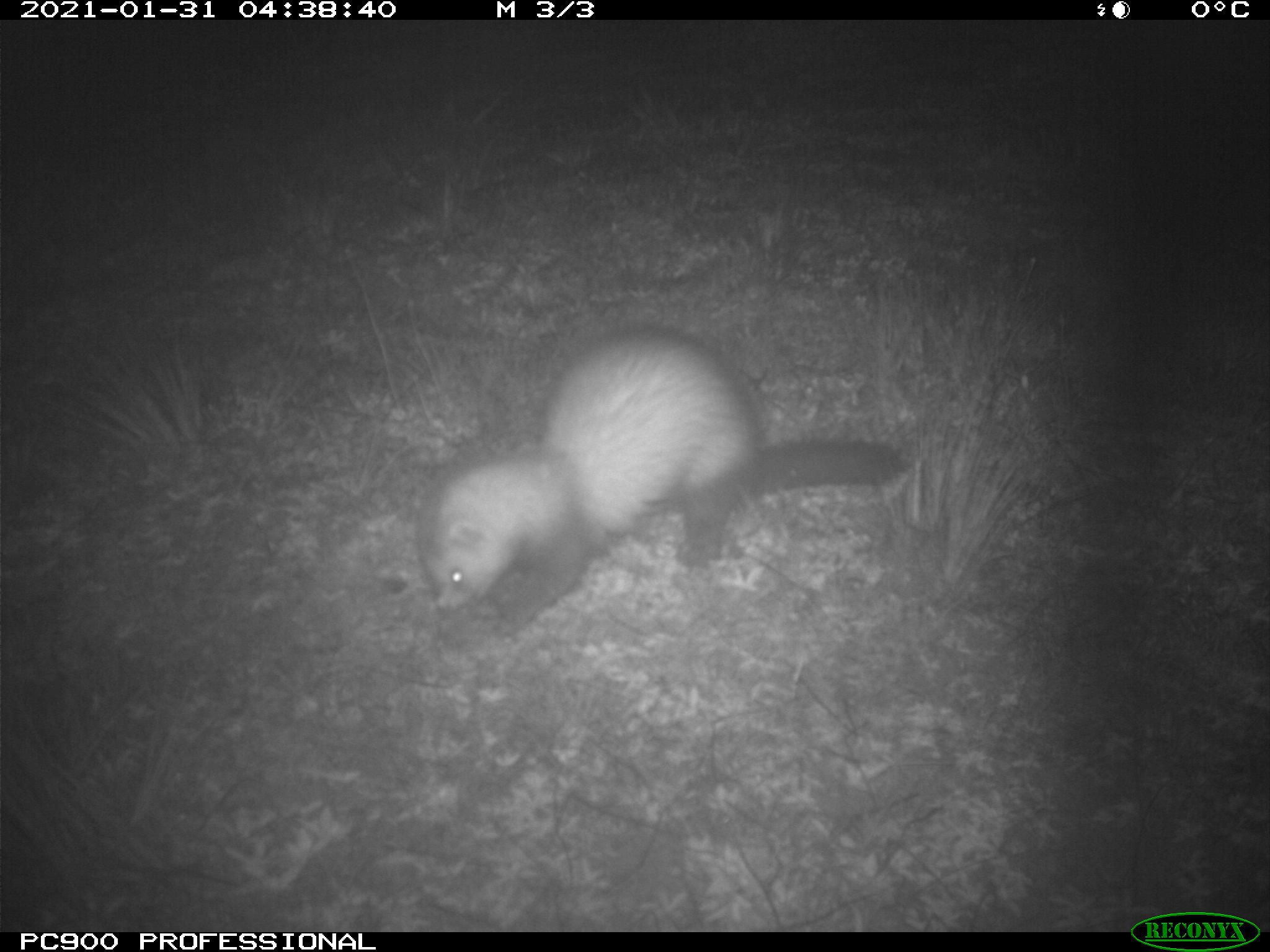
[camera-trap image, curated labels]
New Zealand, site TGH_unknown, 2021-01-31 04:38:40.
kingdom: Animalia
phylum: Chordata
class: Mammalia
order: Carnivora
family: Mustelidae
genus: Mustela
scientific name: Mustela furo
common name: ferret